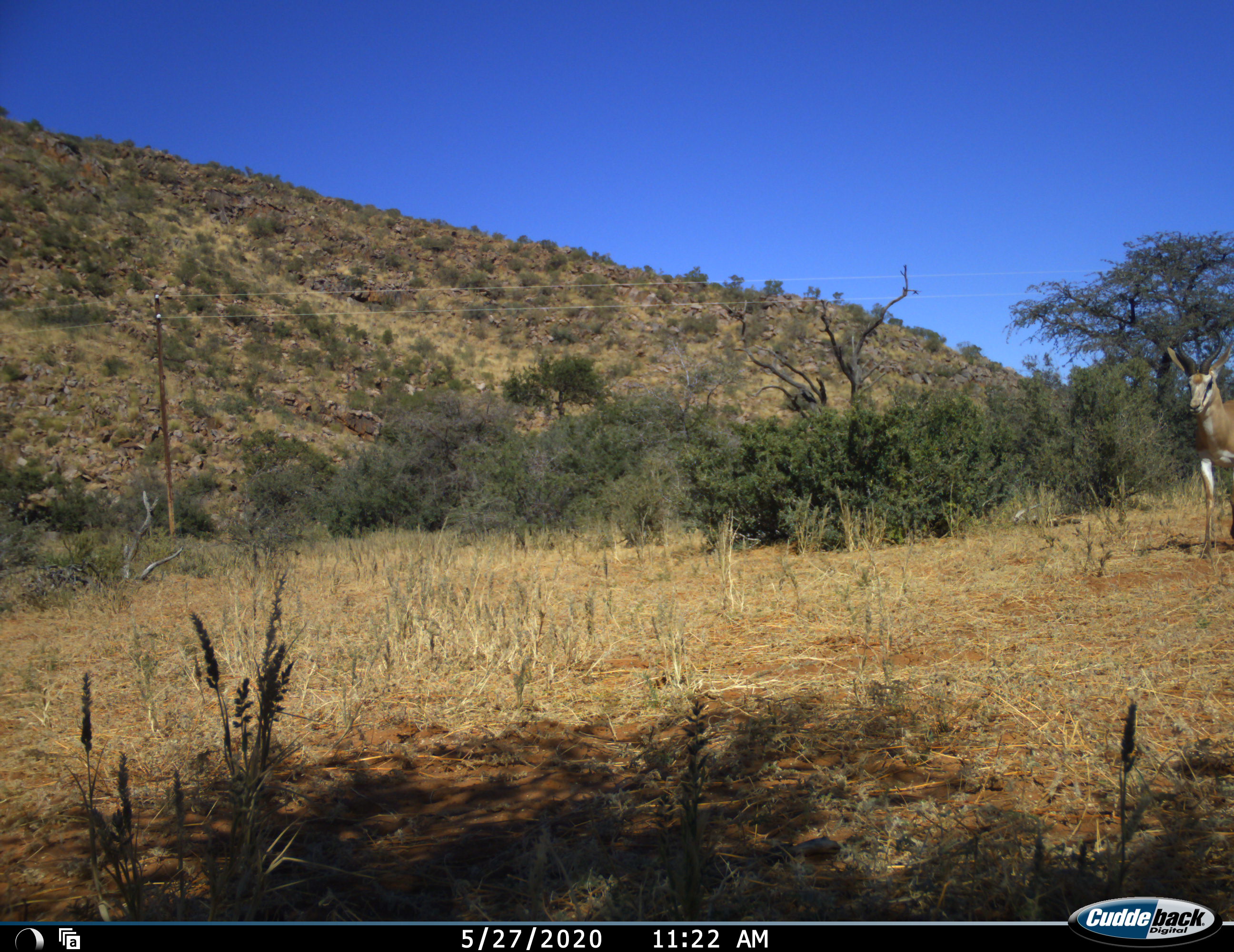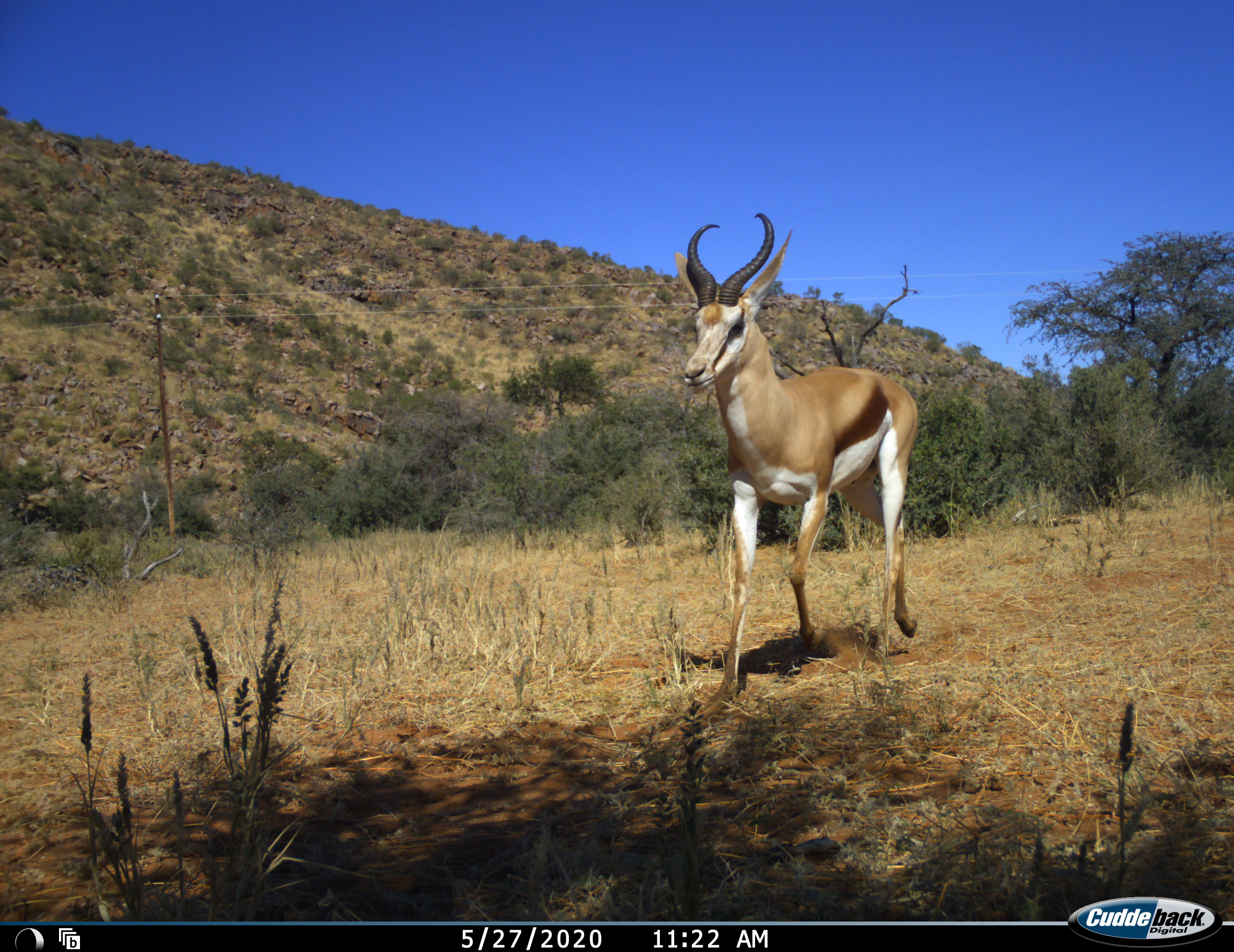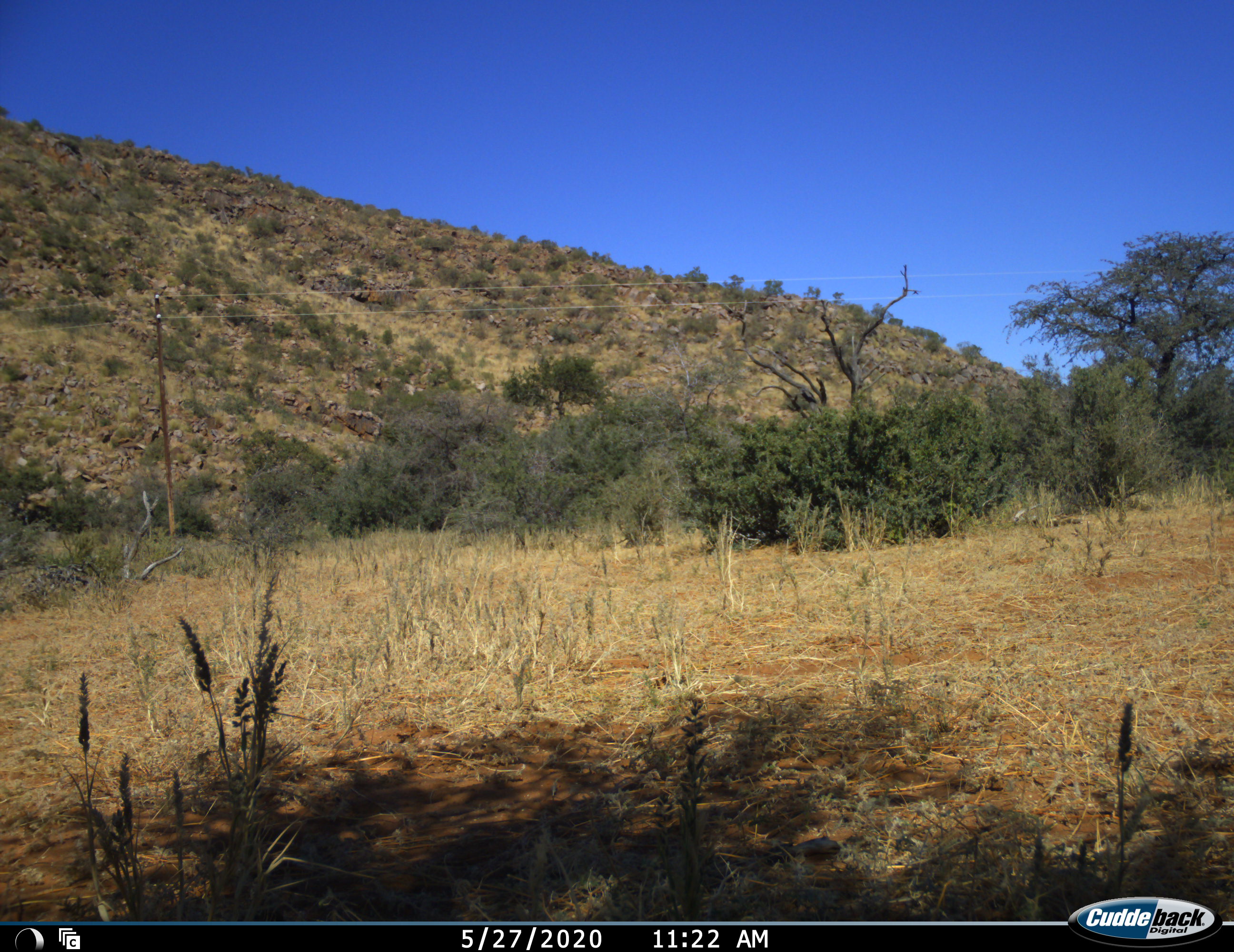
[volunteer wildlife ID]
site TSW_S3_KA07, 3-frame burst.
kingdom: Animalia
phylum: Chordata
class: Mammalia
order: Artiodactyla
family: Bovidae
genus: Antidorcas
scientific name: Antidorcas marsupialis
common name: springbok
Springbok (Antidorcas marsupialis), count 1. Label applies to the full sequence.